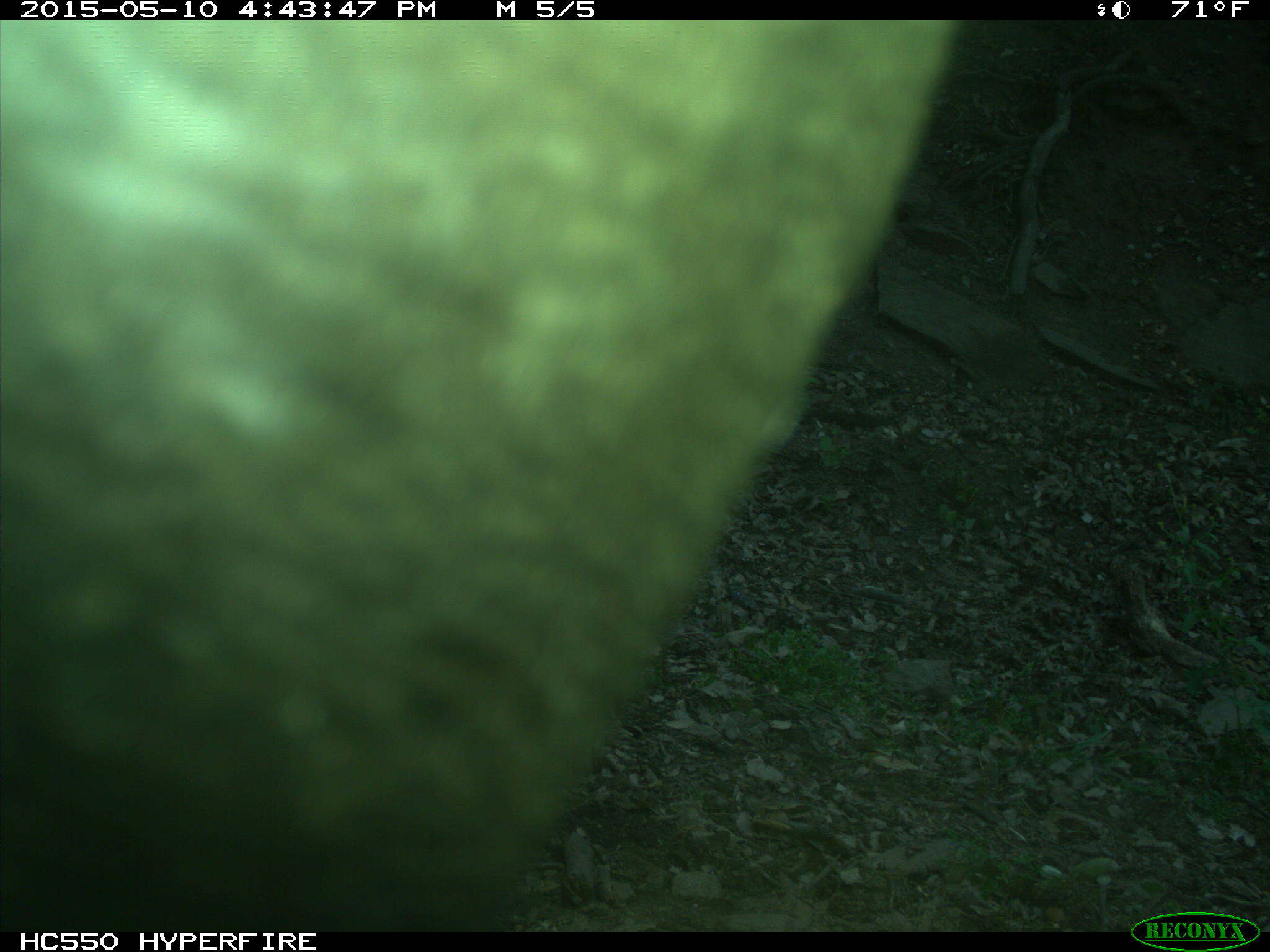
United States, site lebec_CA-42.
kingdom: Animalia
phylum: Chordata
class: Mammalia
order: Artiodactyla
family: Bovidae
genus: Bos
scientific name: Bos taurus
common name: domestic cow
Bos taurus (domestic cow).